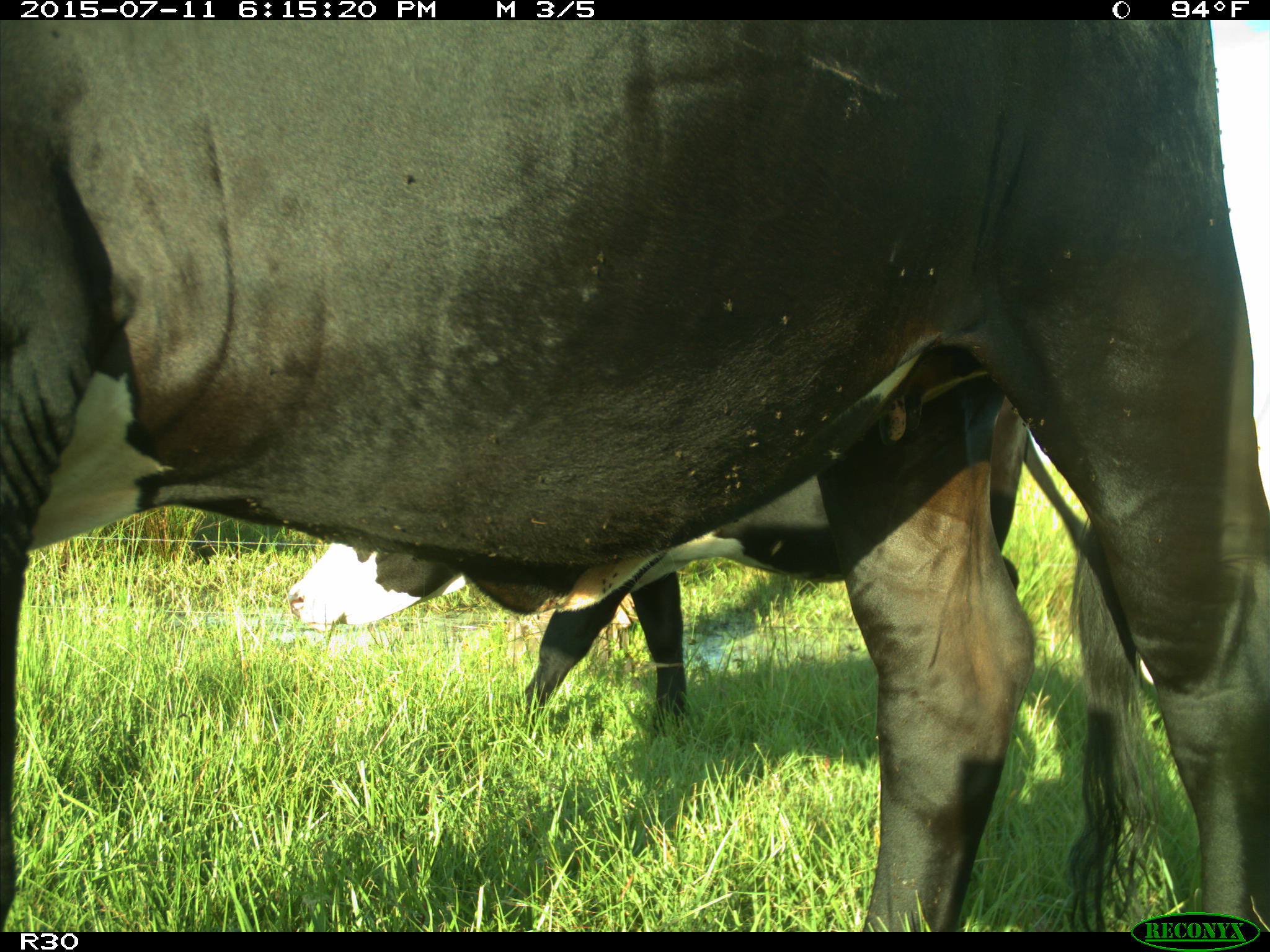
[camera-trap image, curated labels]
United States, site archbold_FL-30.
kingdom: Animalia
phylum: Chordata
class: Mammalia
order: Artiodactyla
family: Bovidae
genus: Bos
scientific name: Bos taurus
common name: domestic cow